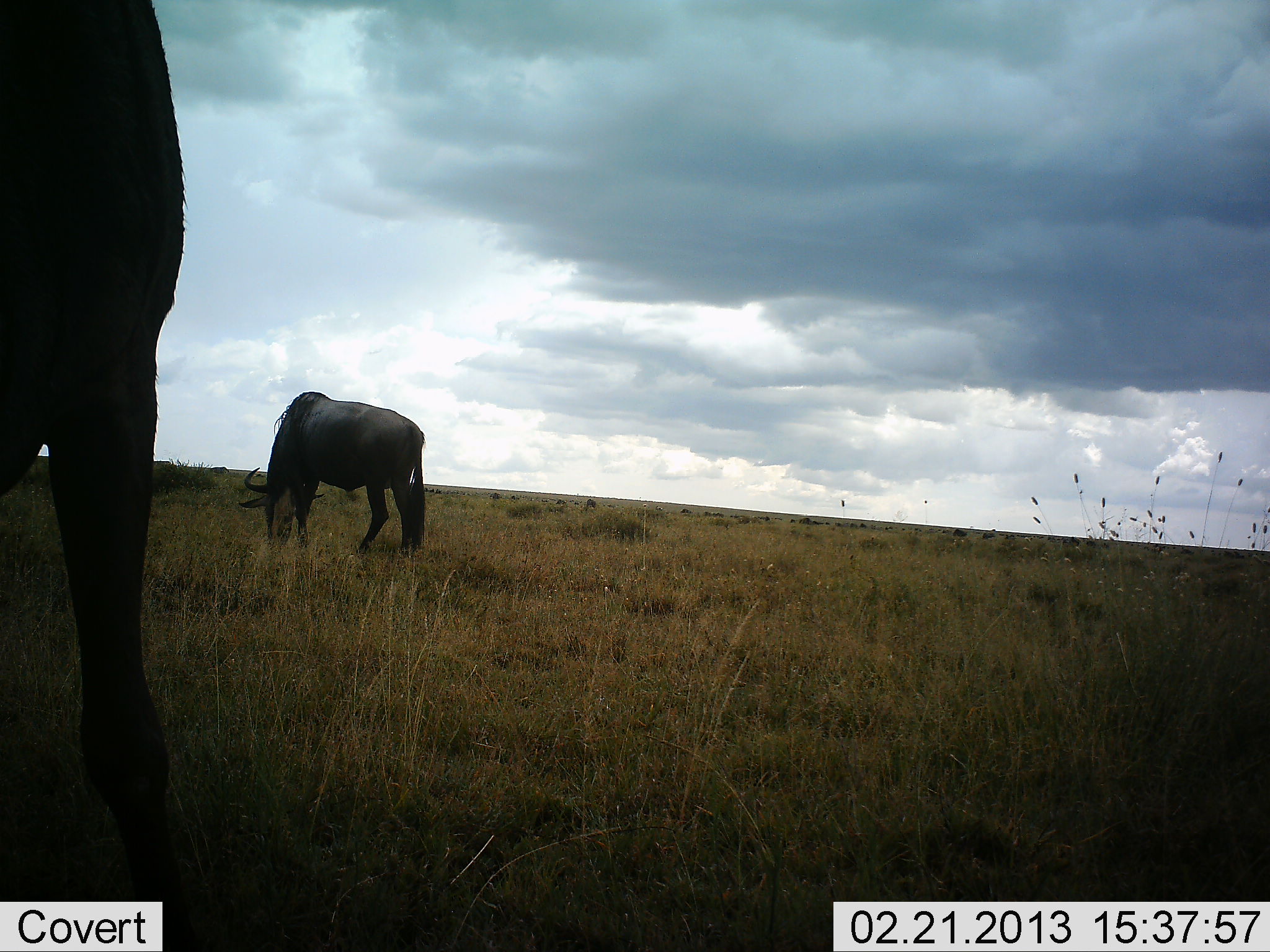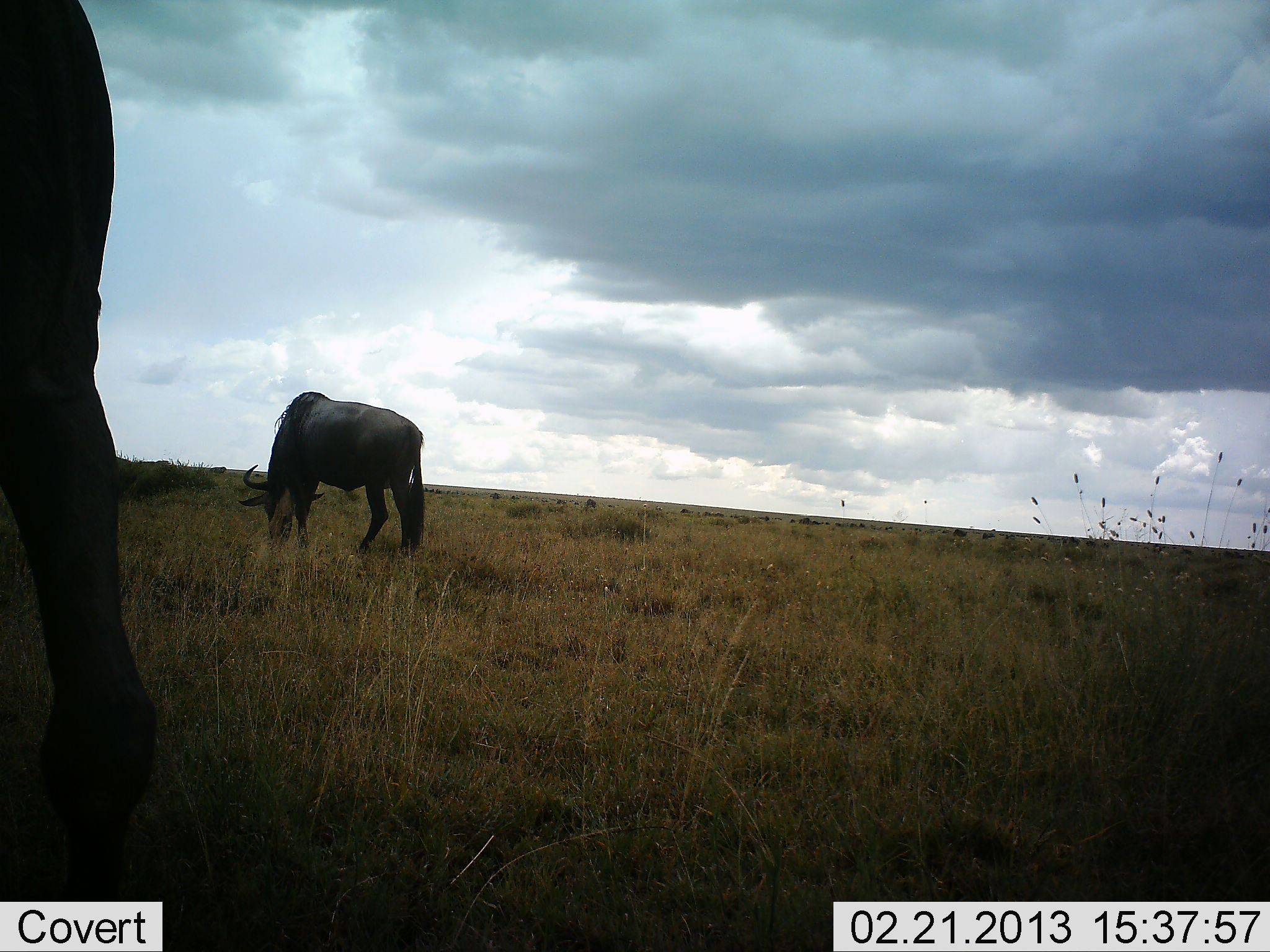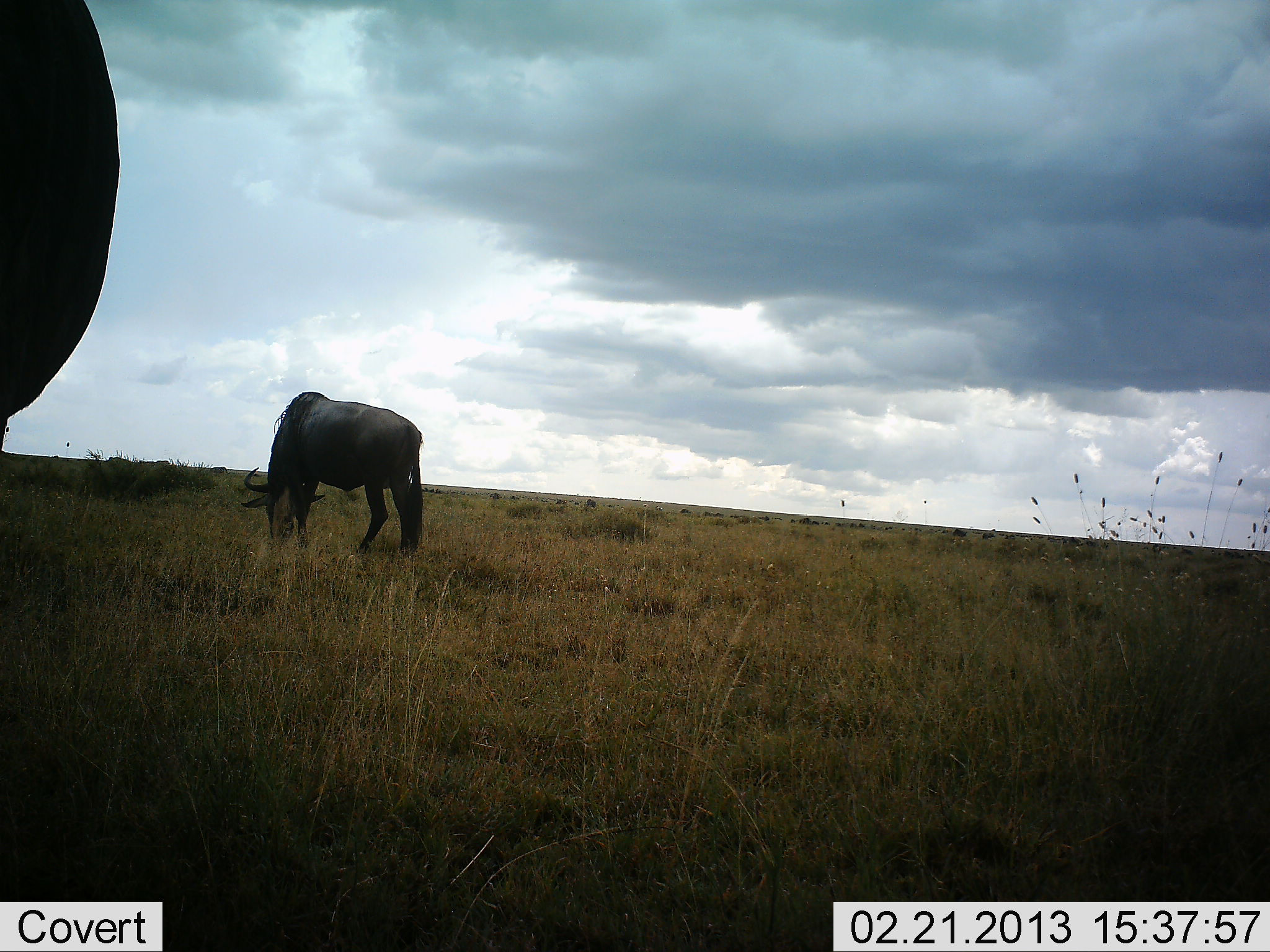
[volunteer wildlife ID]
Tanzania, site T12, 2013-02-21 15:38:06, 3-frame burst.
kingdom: Animalia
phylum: Chordata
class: Mammalia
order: Artiodactyla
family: Bovidae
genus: Connochaetes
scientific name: Connochaetes taurinus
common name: blue wildebeest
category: wildebeest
Wildebeest (blue wildebeest) (Connochaetes taurinus), count 2. Behavior (volunteer vote fractions): standing 35%, resting 0%, moving 17%, interacting 0%. Young present (vote fraction): 0%. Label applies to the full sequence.